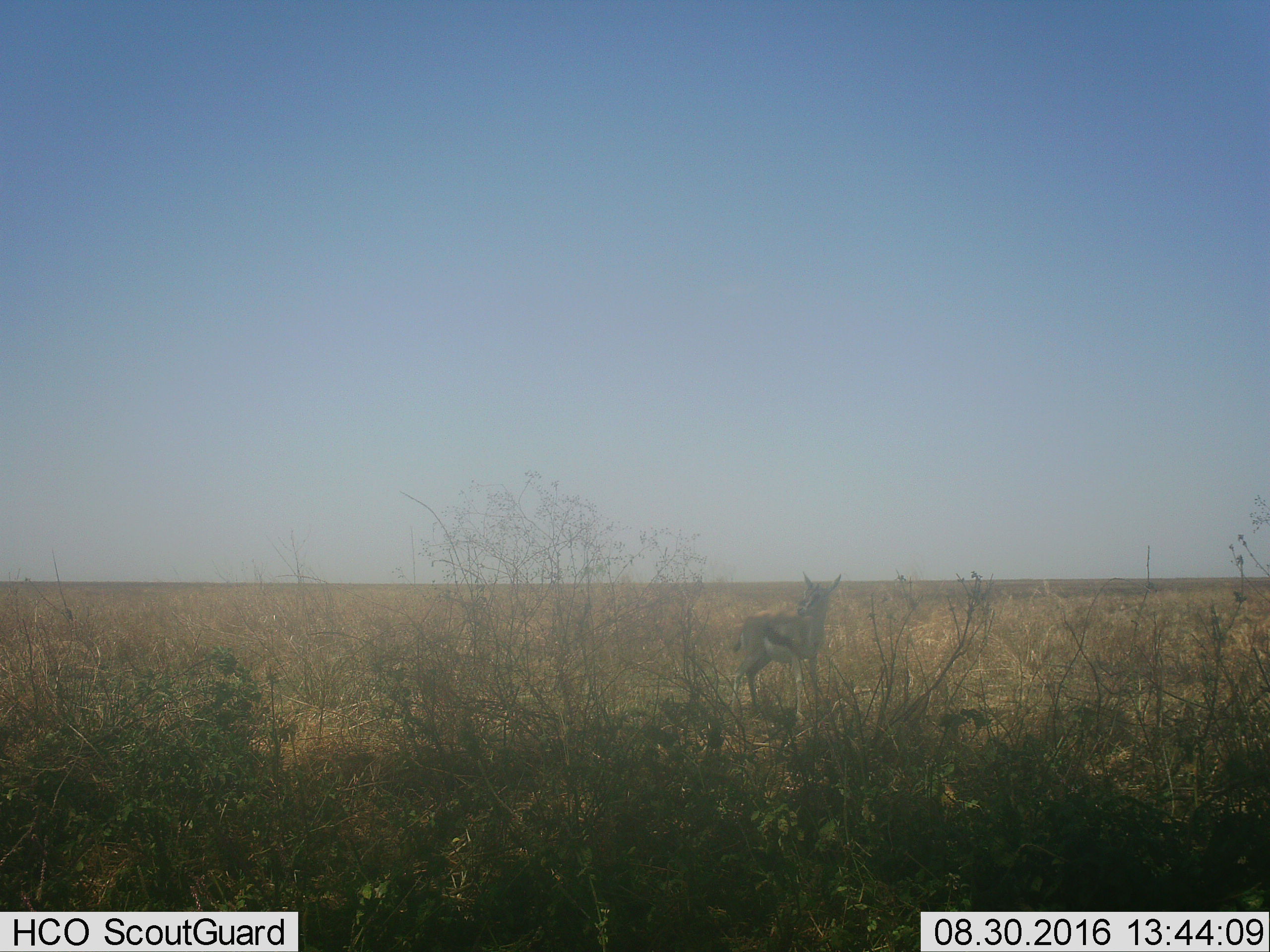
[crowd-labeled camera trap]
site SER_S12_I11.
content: unidentified animal